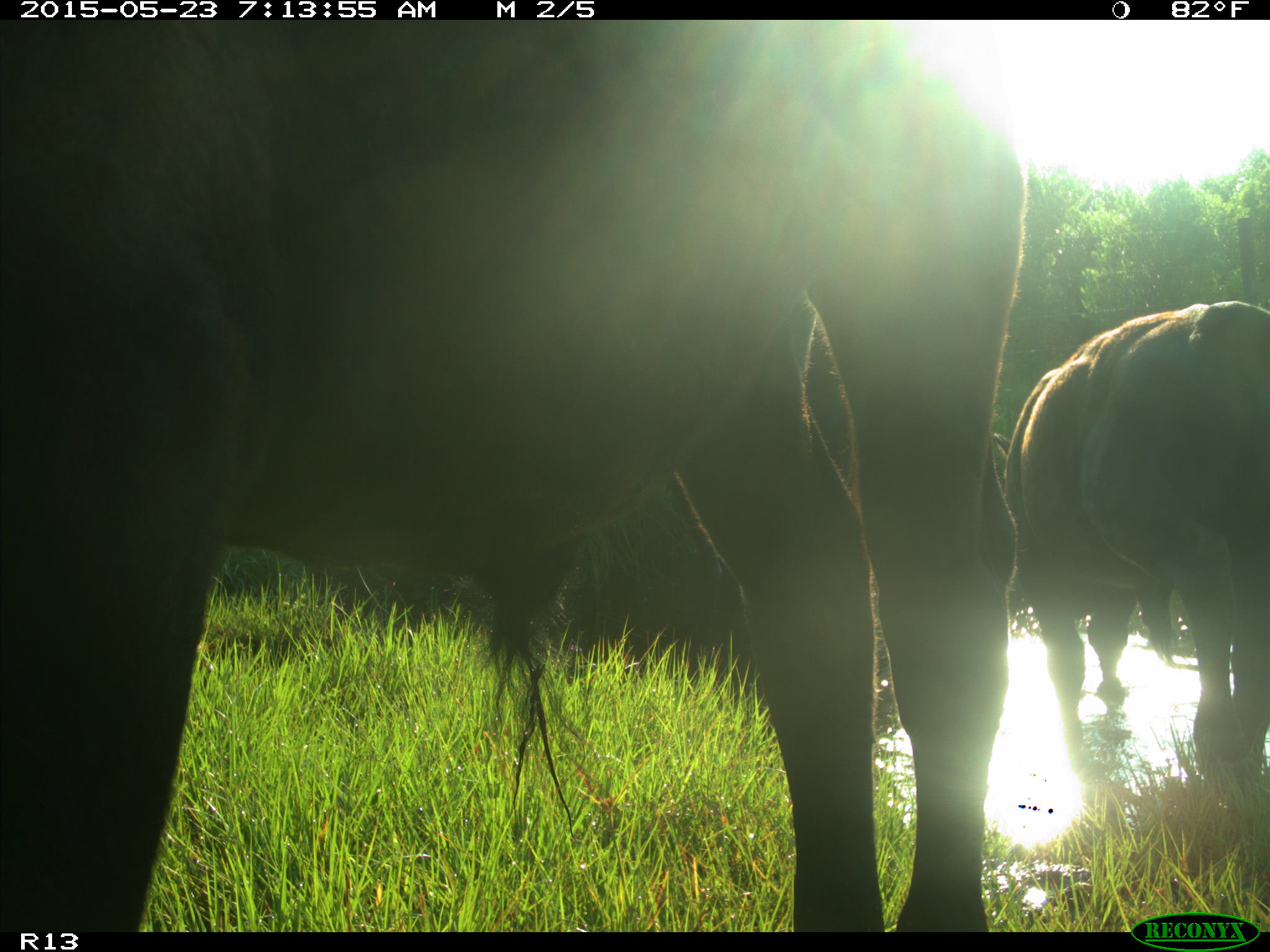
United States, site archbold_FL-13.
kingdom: Animalia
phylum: Chordata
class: Mammalia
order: Artiodactyla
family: Bovidae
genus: Bos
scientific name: Bos taurus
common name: domestic cow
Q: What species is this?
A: Bos taurus (domestic cow).